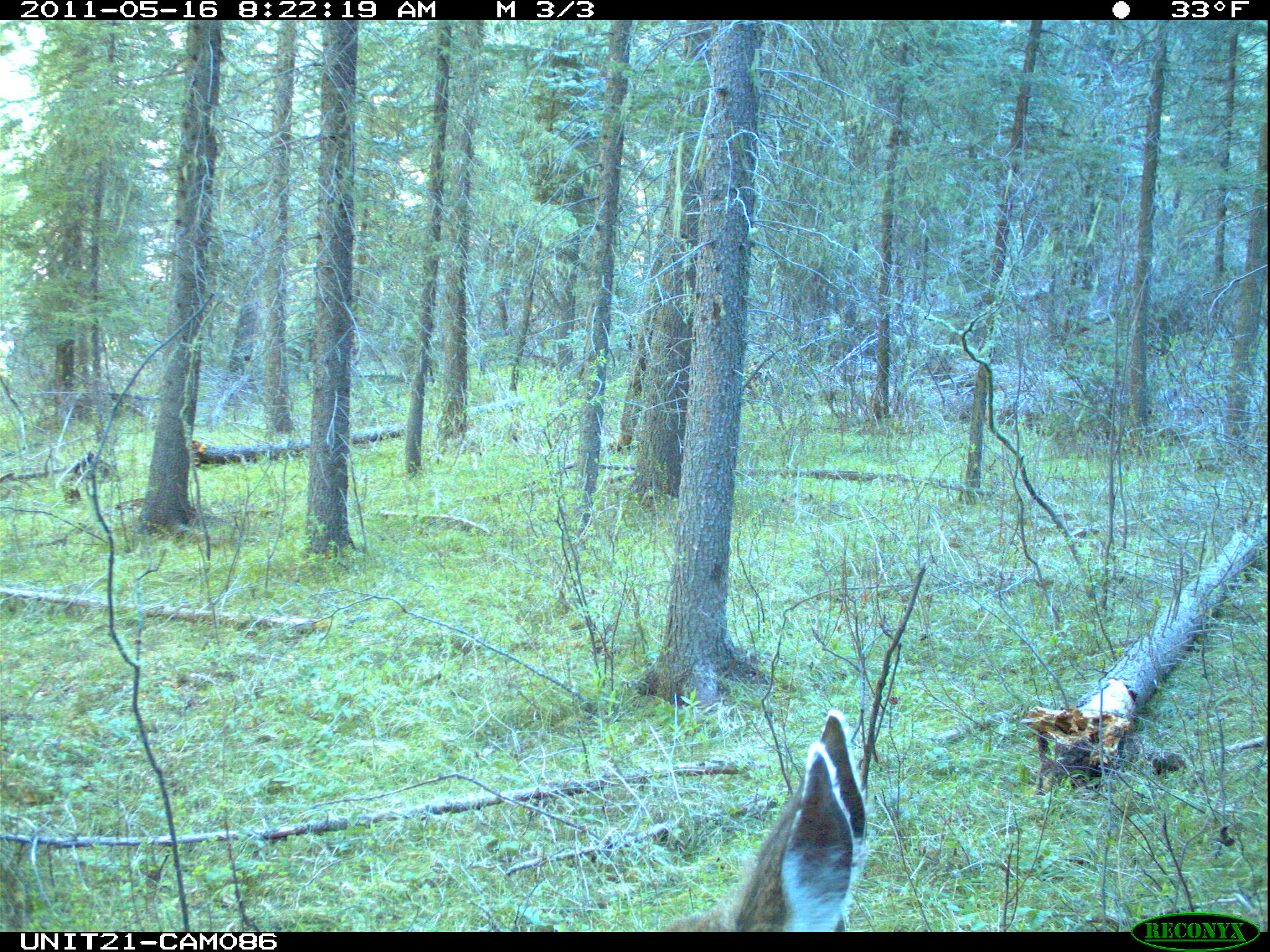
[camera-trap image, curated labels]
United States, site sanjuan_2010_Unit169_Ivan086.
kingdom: Animalia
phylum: Chordata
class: Mammalia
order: Artiodactyla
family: Cervidae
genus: Odocoileus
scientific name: Odocoileus hemionus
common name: mule deer